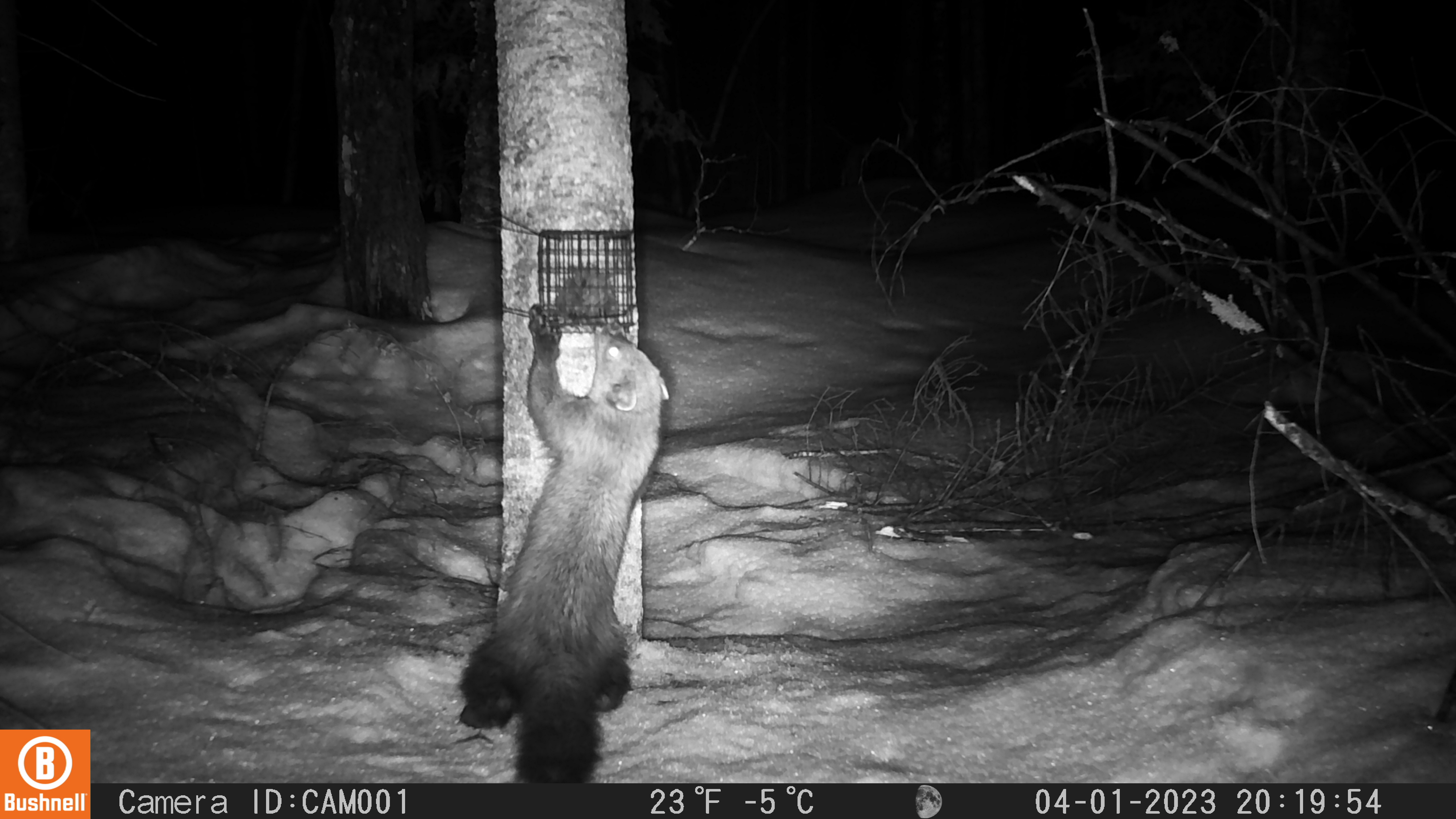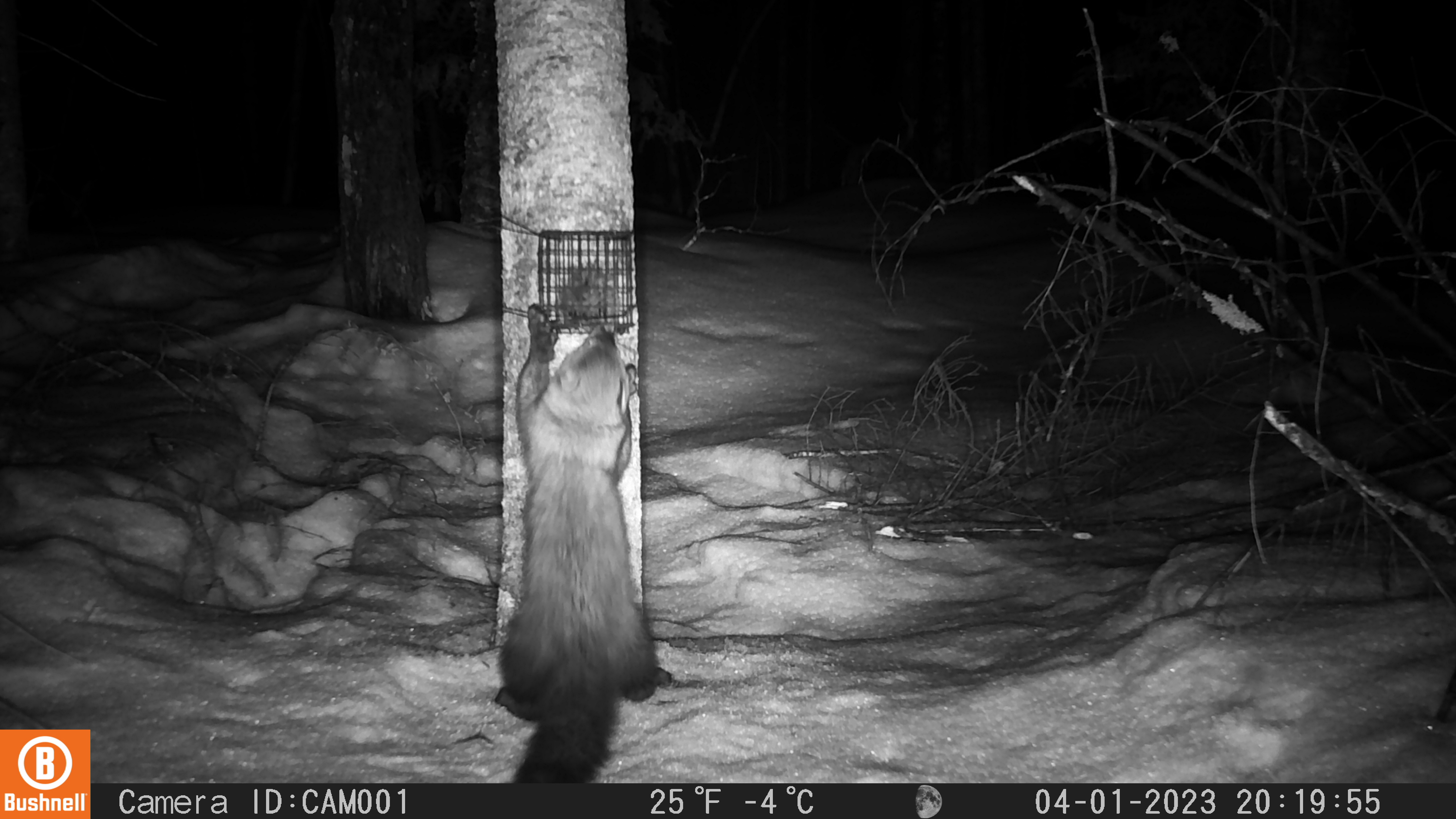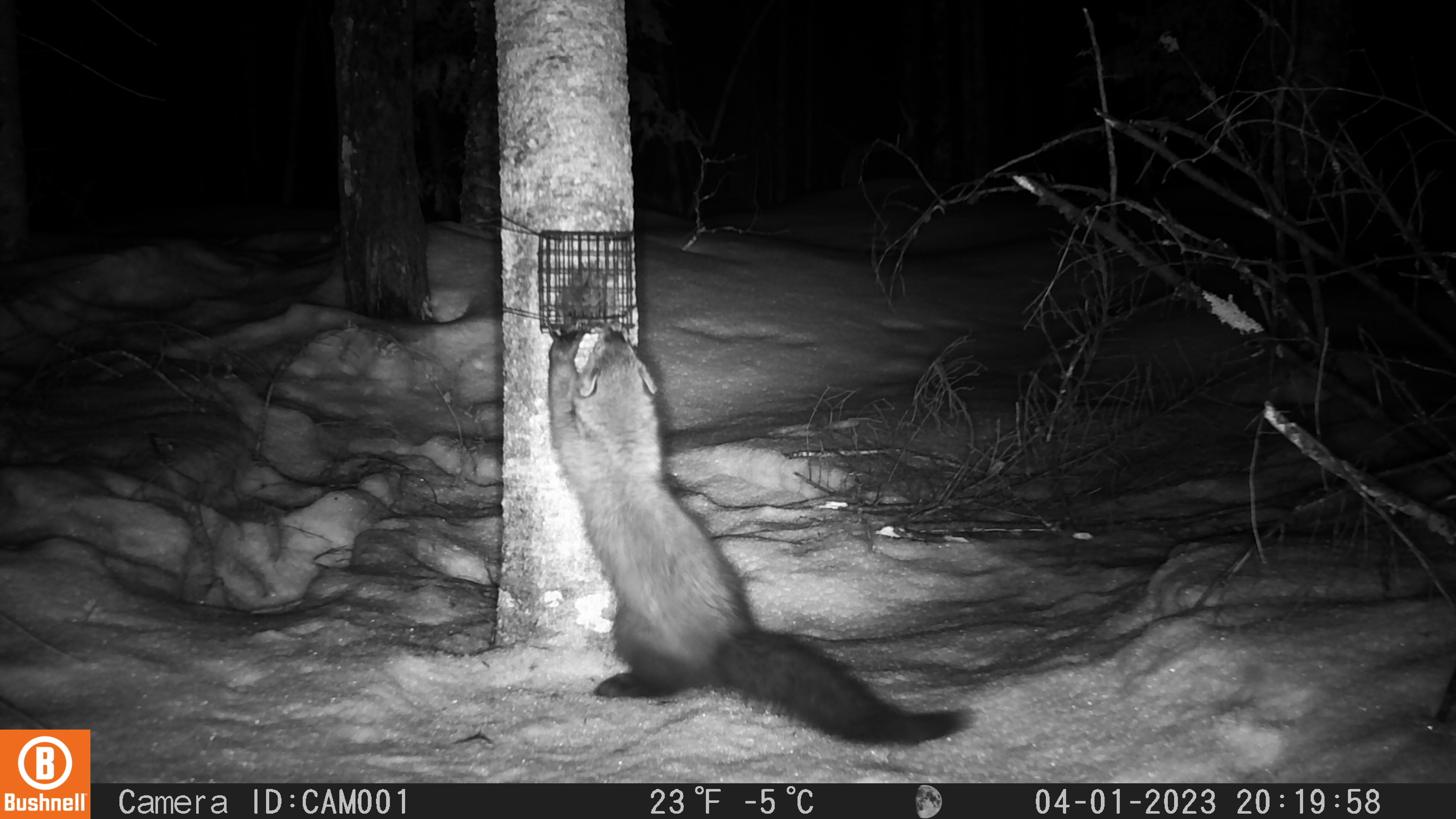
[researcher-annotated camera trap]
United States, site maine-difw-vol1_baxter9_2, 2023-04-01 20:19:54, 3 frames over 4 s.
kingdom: Animalia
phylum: Chordata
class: Mammalia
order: Carnivora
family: Mustelidae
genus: Pekania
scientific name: Pekania pennanti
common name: fisher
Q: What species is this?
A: Fisher (Pekania pennanti).